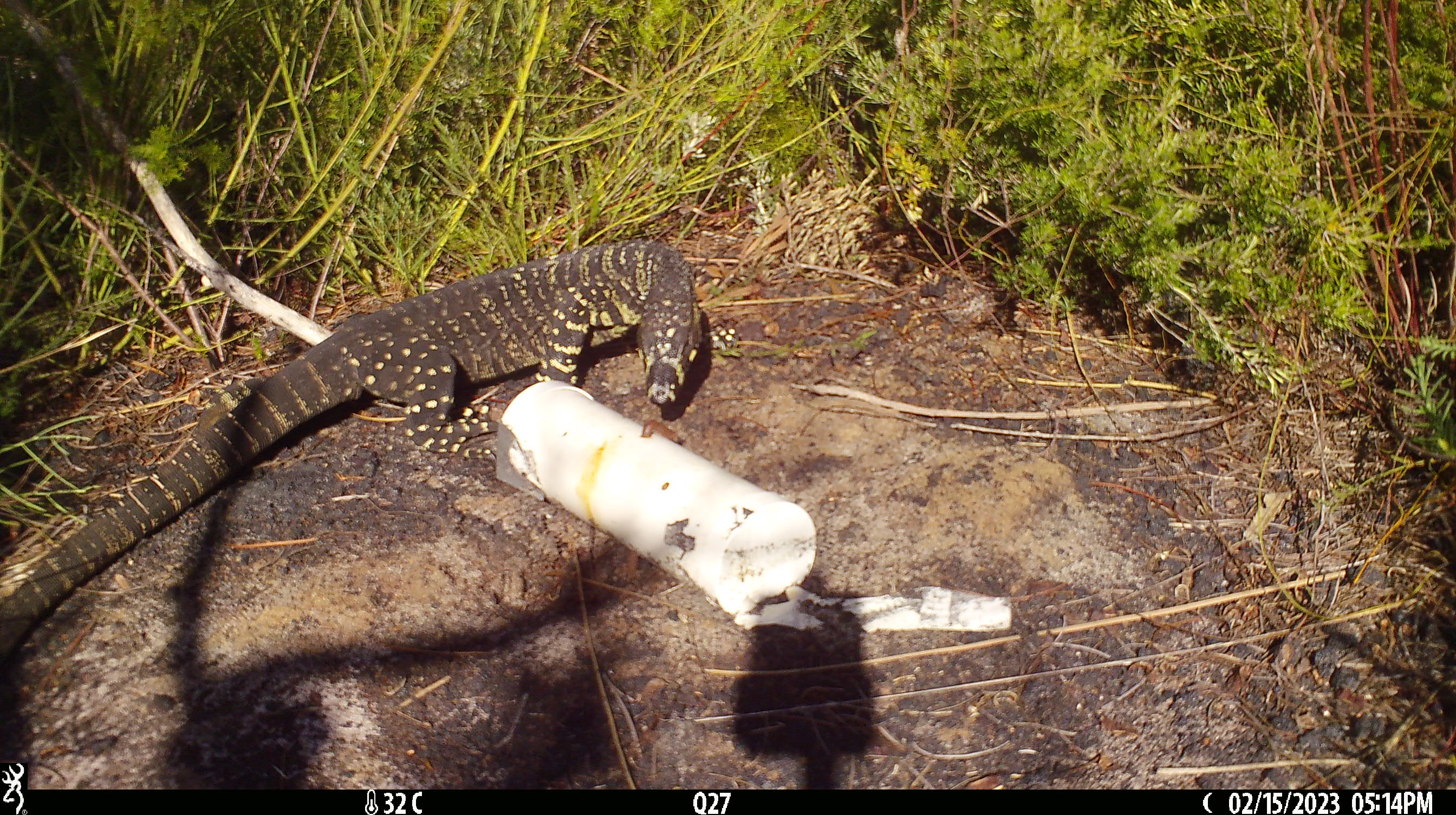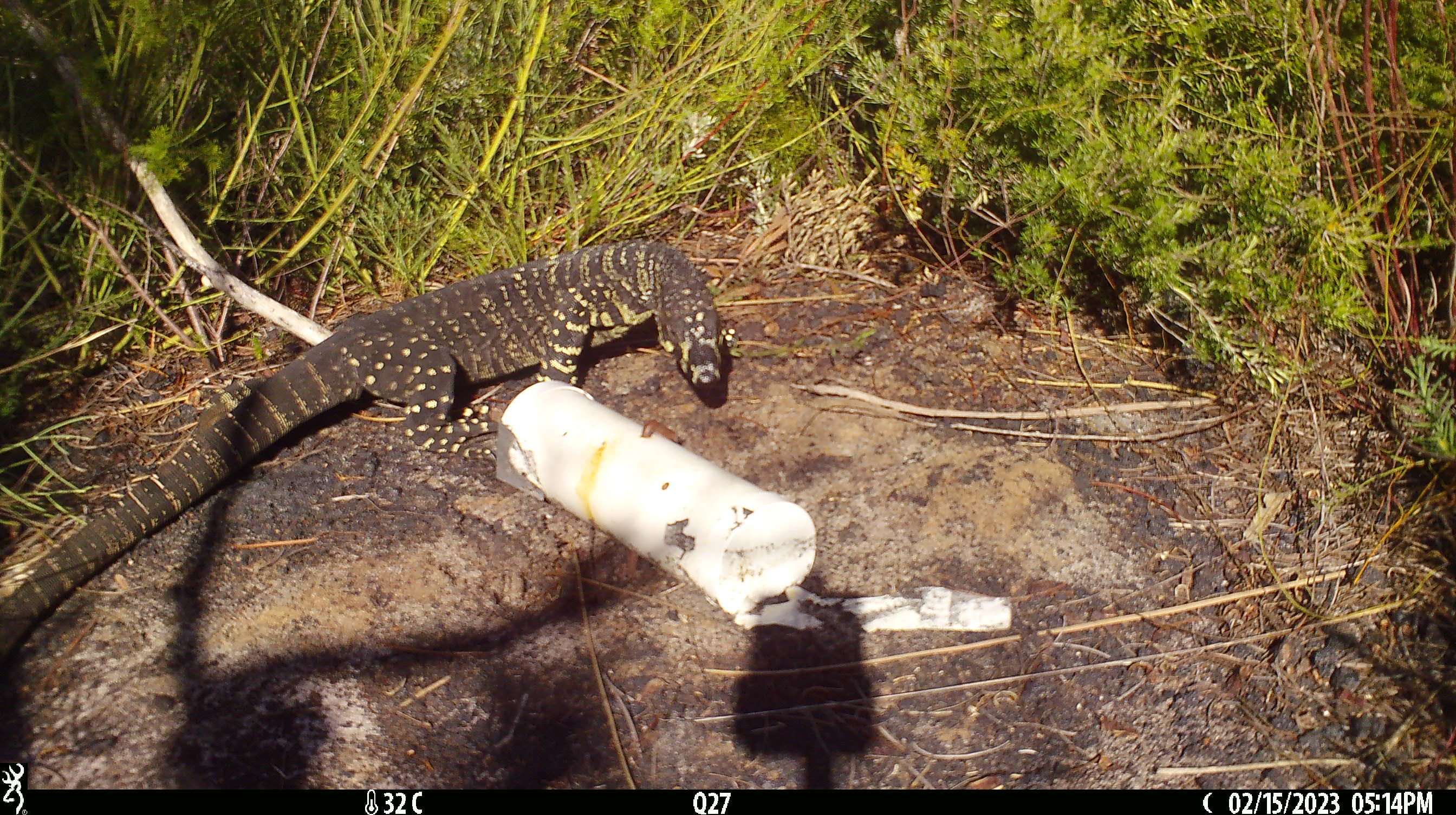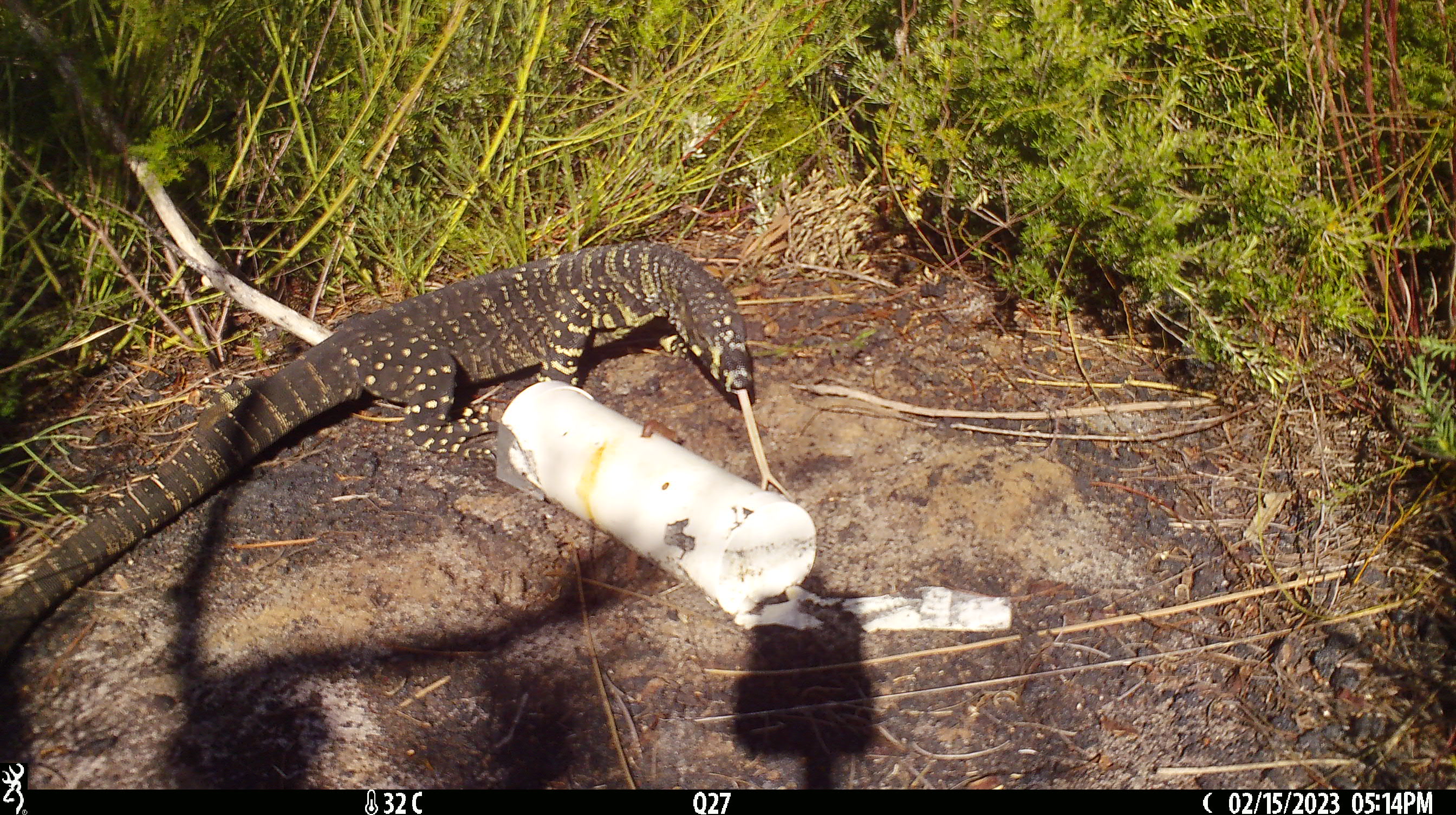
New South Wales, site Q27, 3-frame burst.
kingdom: Animalia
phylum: Chordata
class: Reptilia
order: Squamata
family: Varanidae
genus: Varanus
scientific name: Varanus varius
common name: lace monitor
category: goanna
Goanna (lace monitor) (Varanus varius).